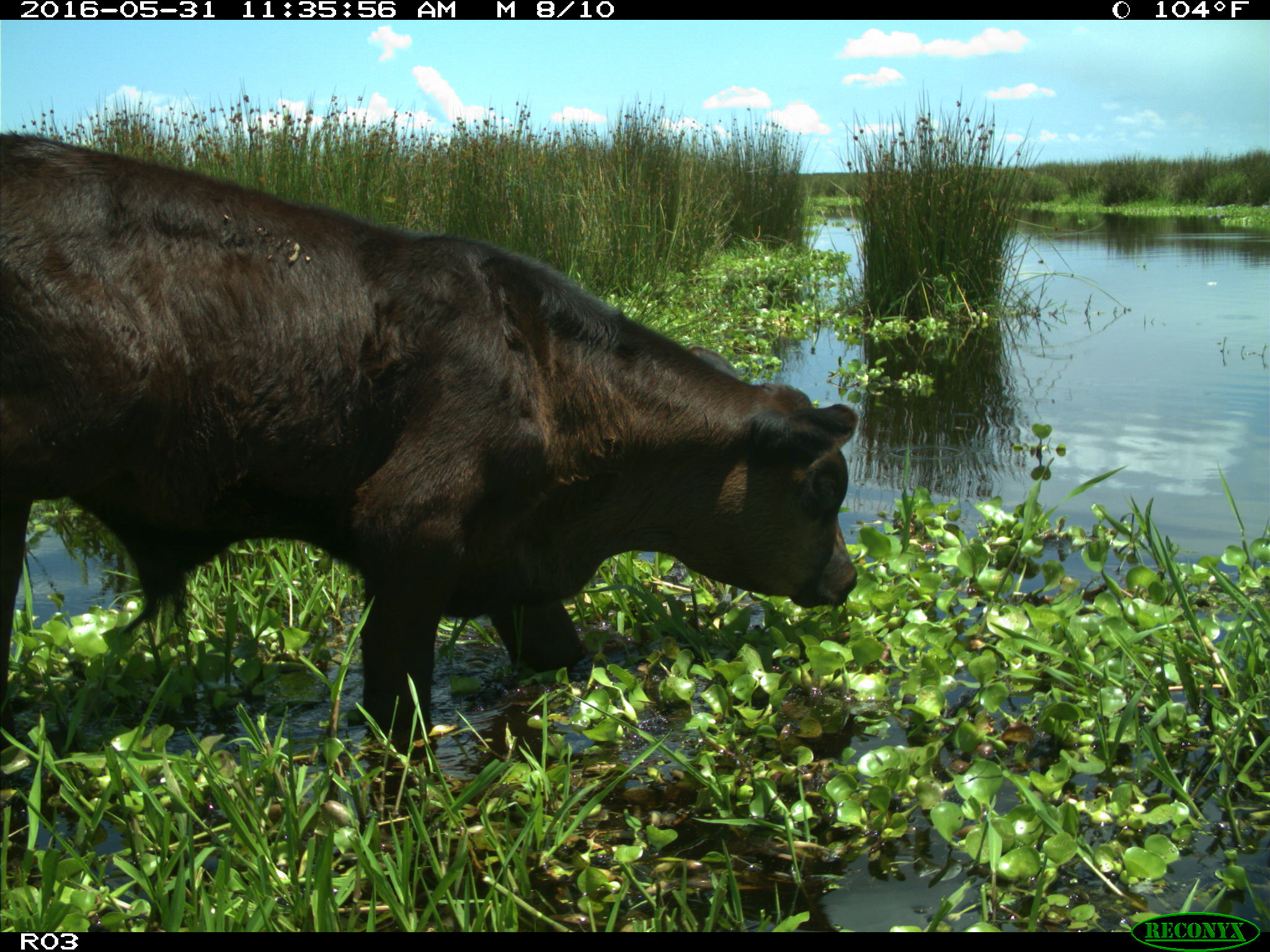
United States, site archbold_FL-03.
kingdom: Animalia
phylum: Chordata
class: Mammalia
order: Artiodactyla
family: Bovidae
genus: Bos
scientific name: Bos taurus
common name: domestic cow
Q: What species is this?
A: Bos taurus (domestic cow).